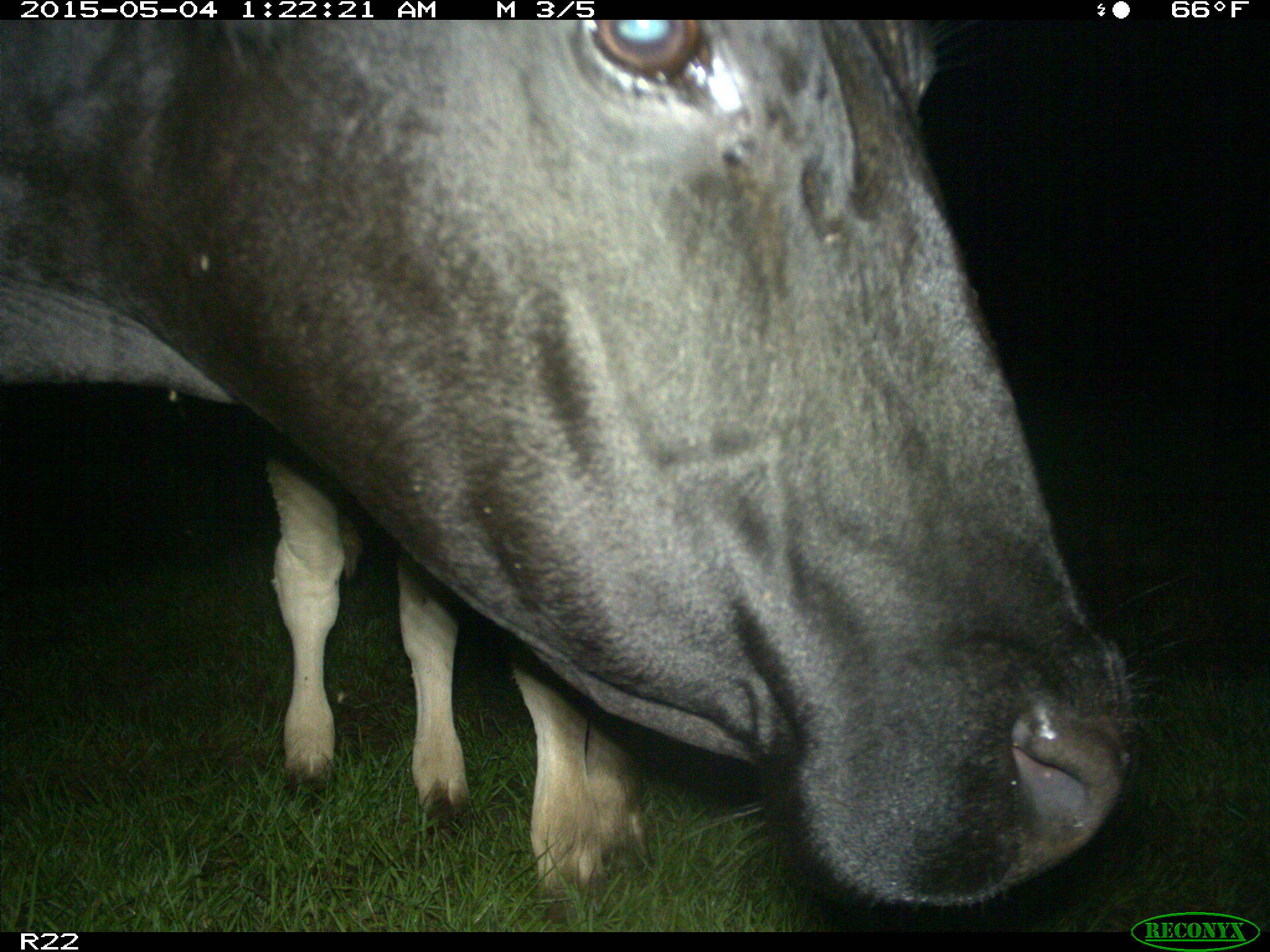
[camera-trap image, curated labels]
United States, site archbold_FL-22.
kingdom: Animalia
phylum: Chordata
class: Mammalia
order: Artiodactyla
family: Bovidae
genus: Bos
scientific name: Bos taurus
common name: domestic cow